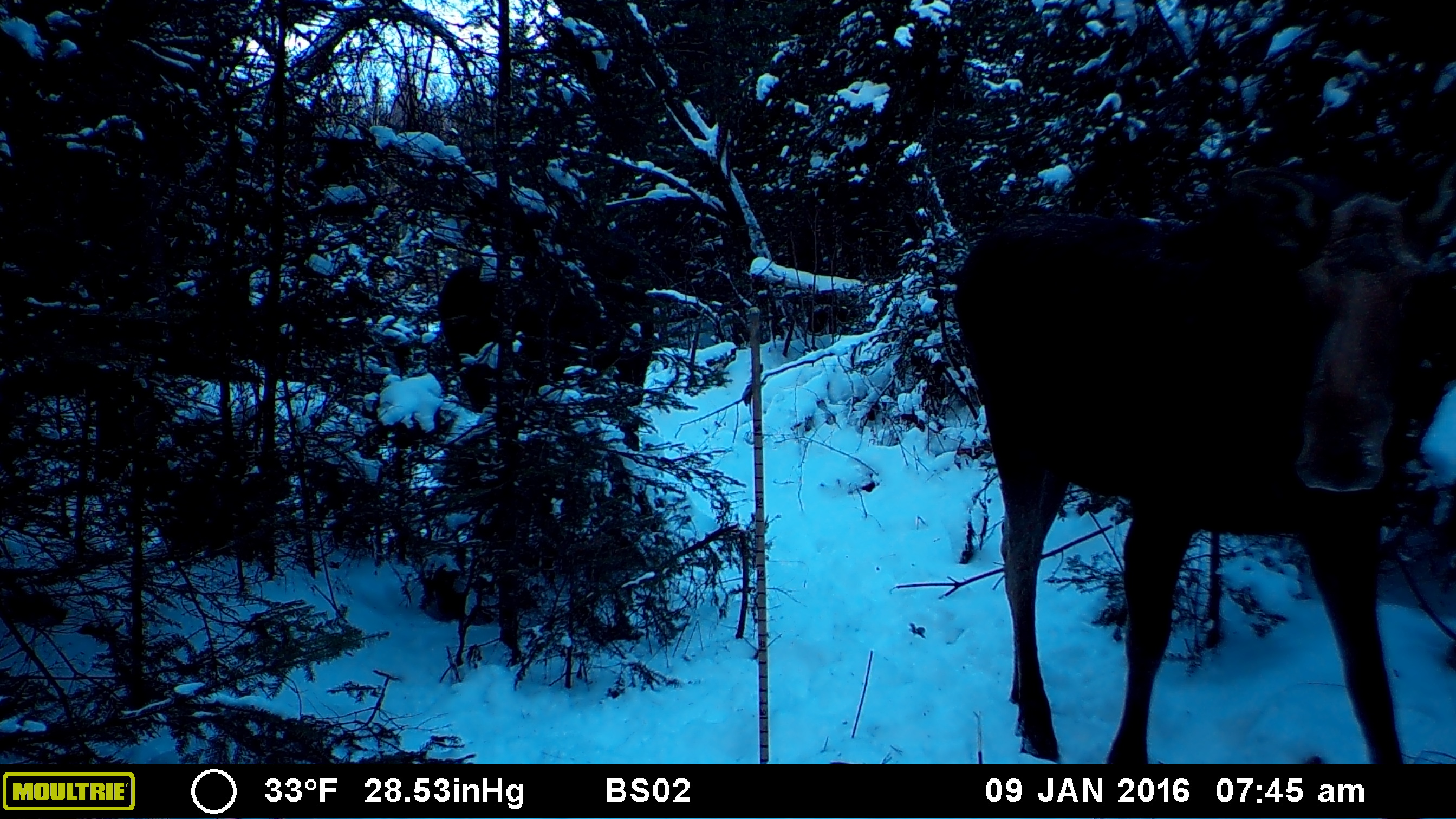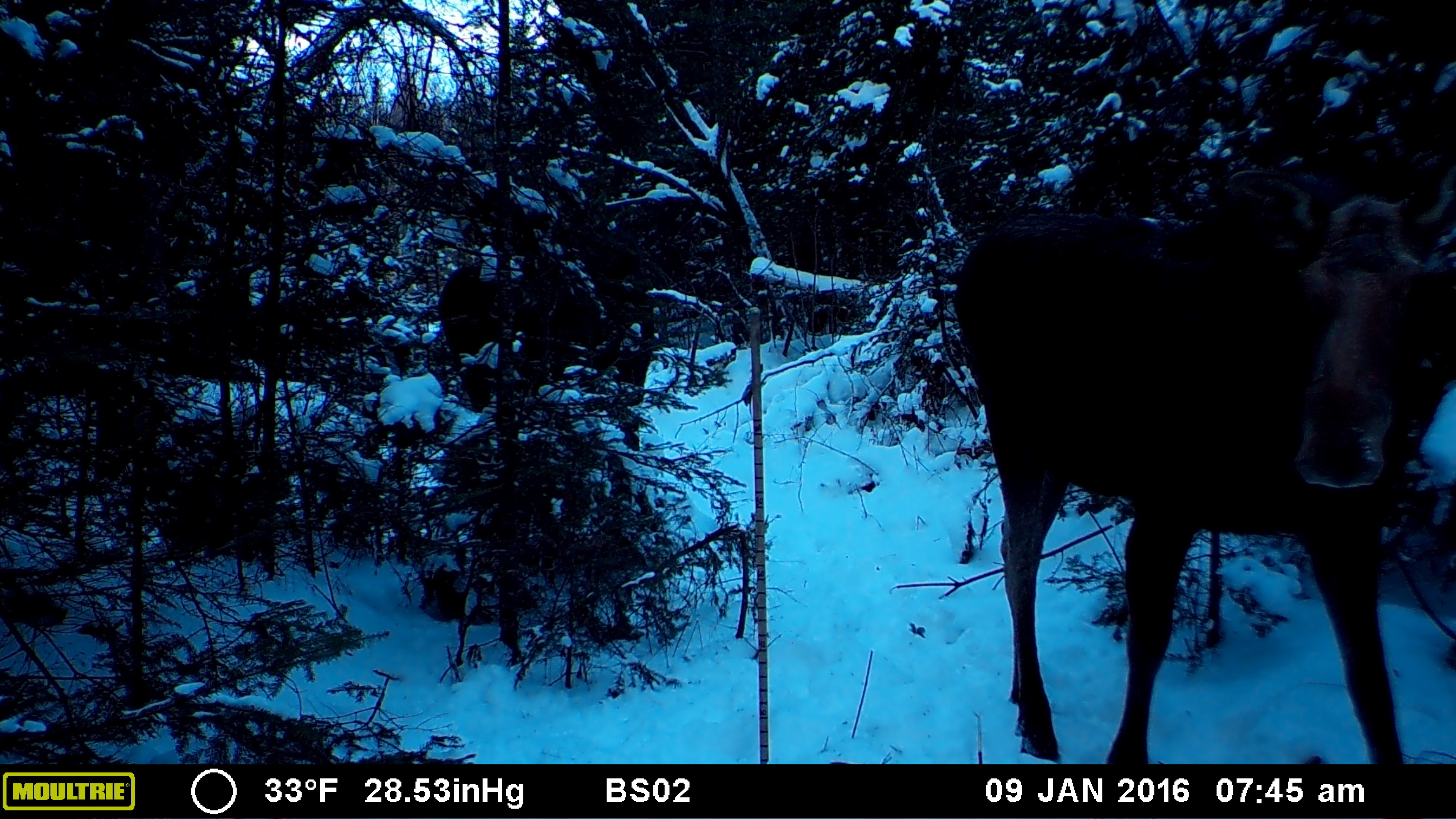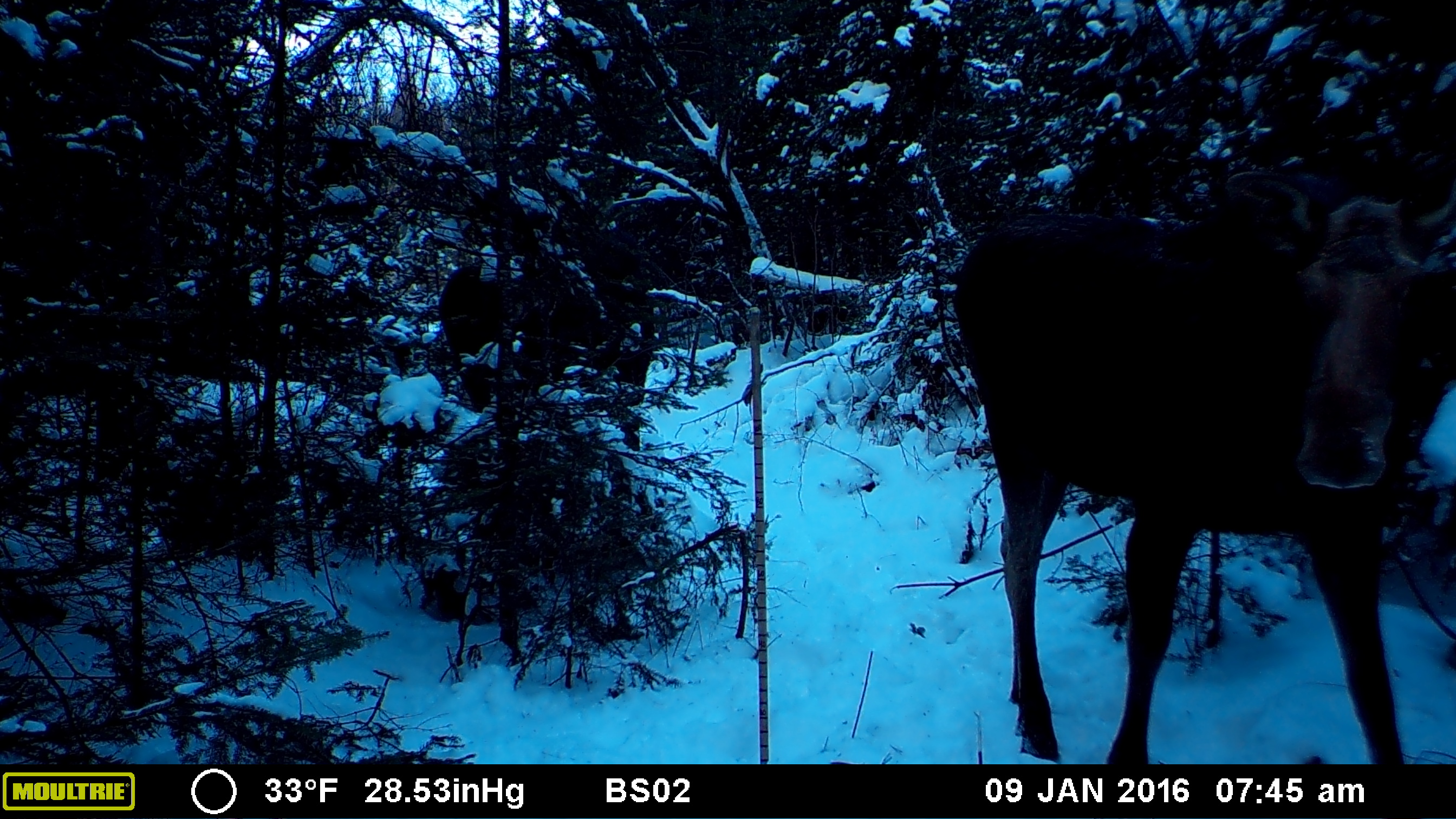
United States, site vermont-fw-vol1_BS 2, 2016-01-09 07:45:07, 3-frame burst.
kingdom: Animalia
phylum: Chordata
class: Mammalia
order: Artiodactyla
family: Cervidae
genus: Alces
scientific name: Alces alces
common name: moose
Moose (Alces alces).